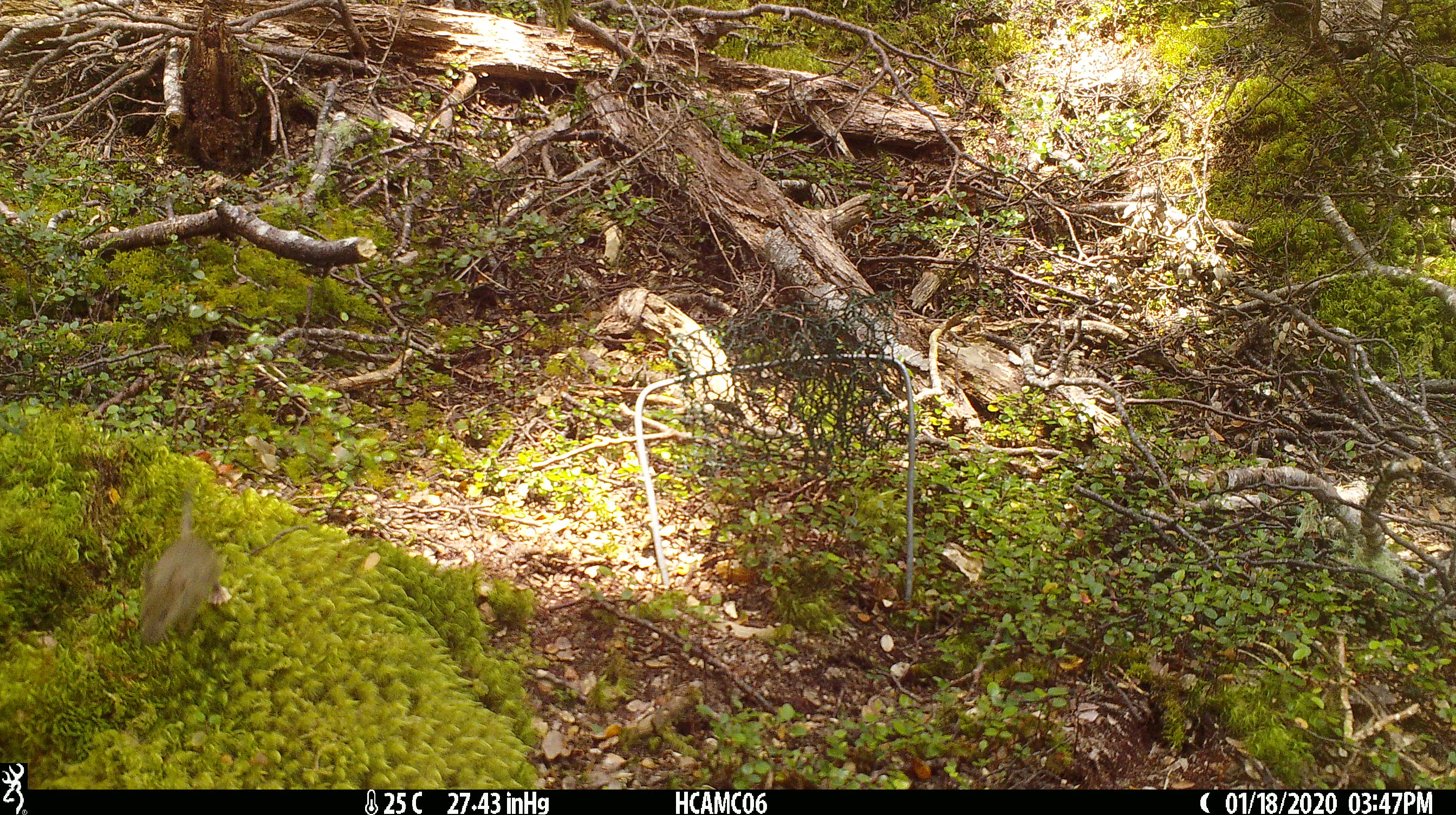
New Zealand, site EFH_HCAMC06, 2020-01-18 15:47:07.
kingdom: Animalia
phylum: Chordata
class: Mammalia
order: Rodentia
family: Muridae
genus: Mus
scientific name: Mus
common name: mouse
Mouse (Mus).